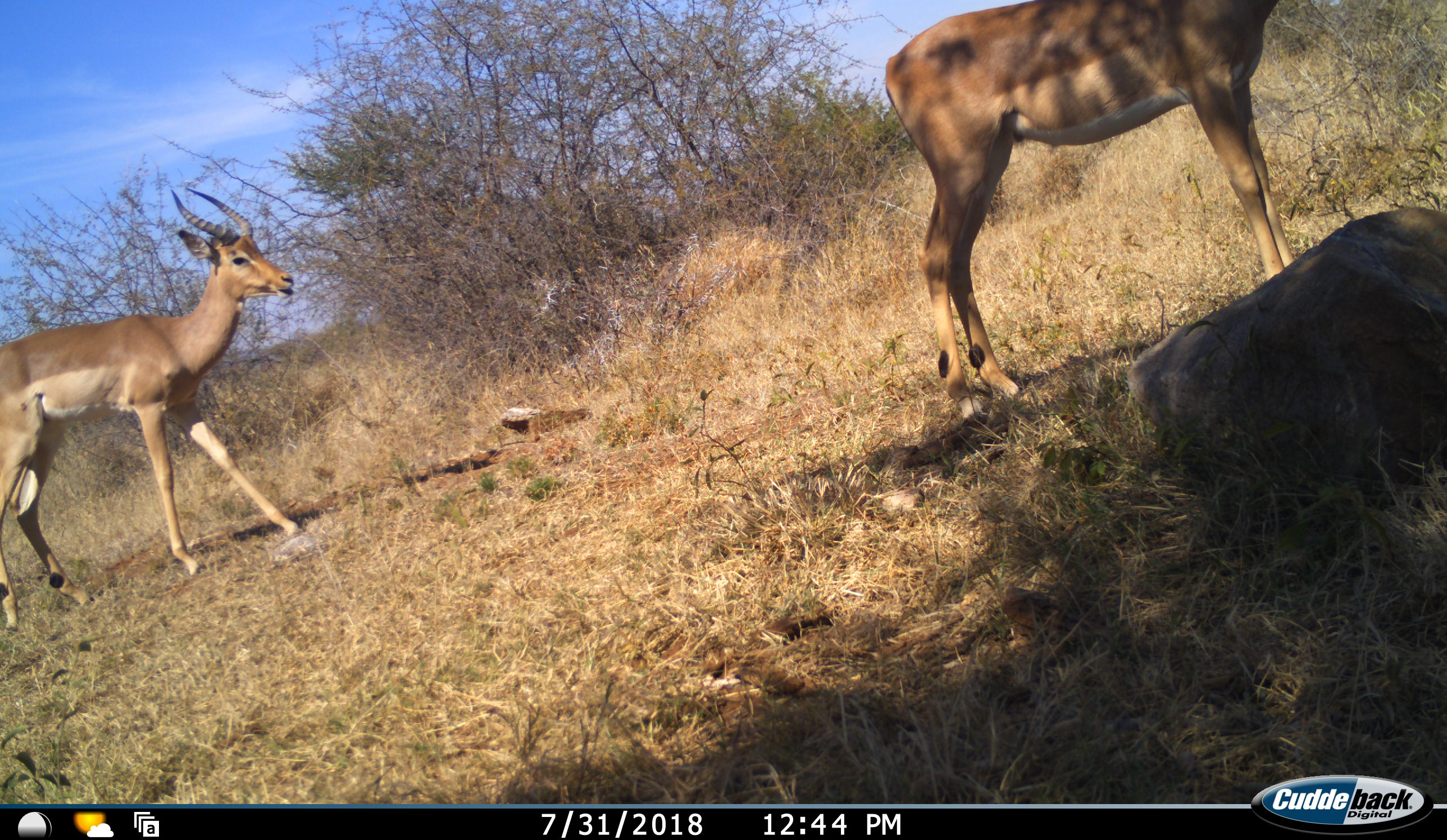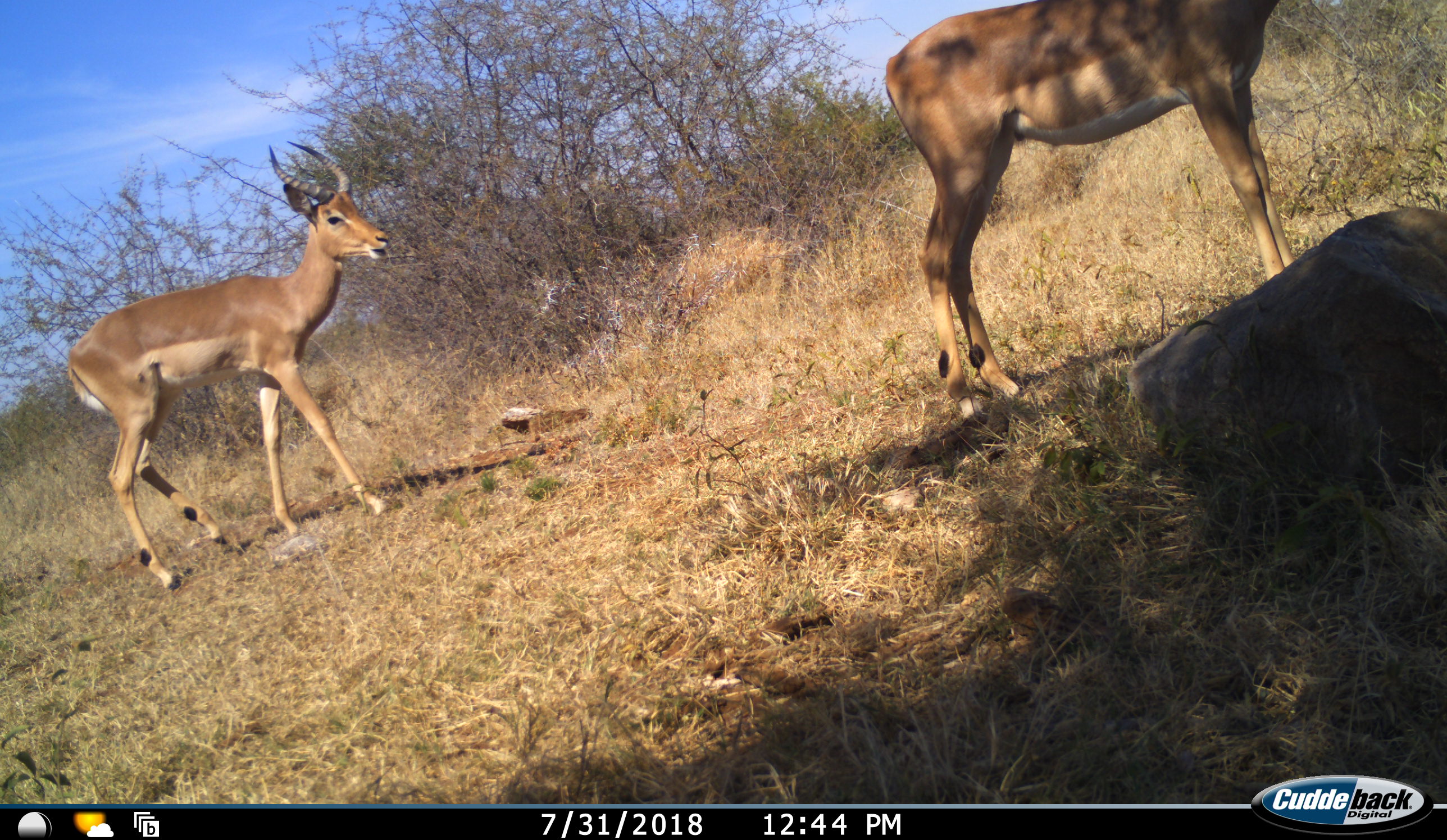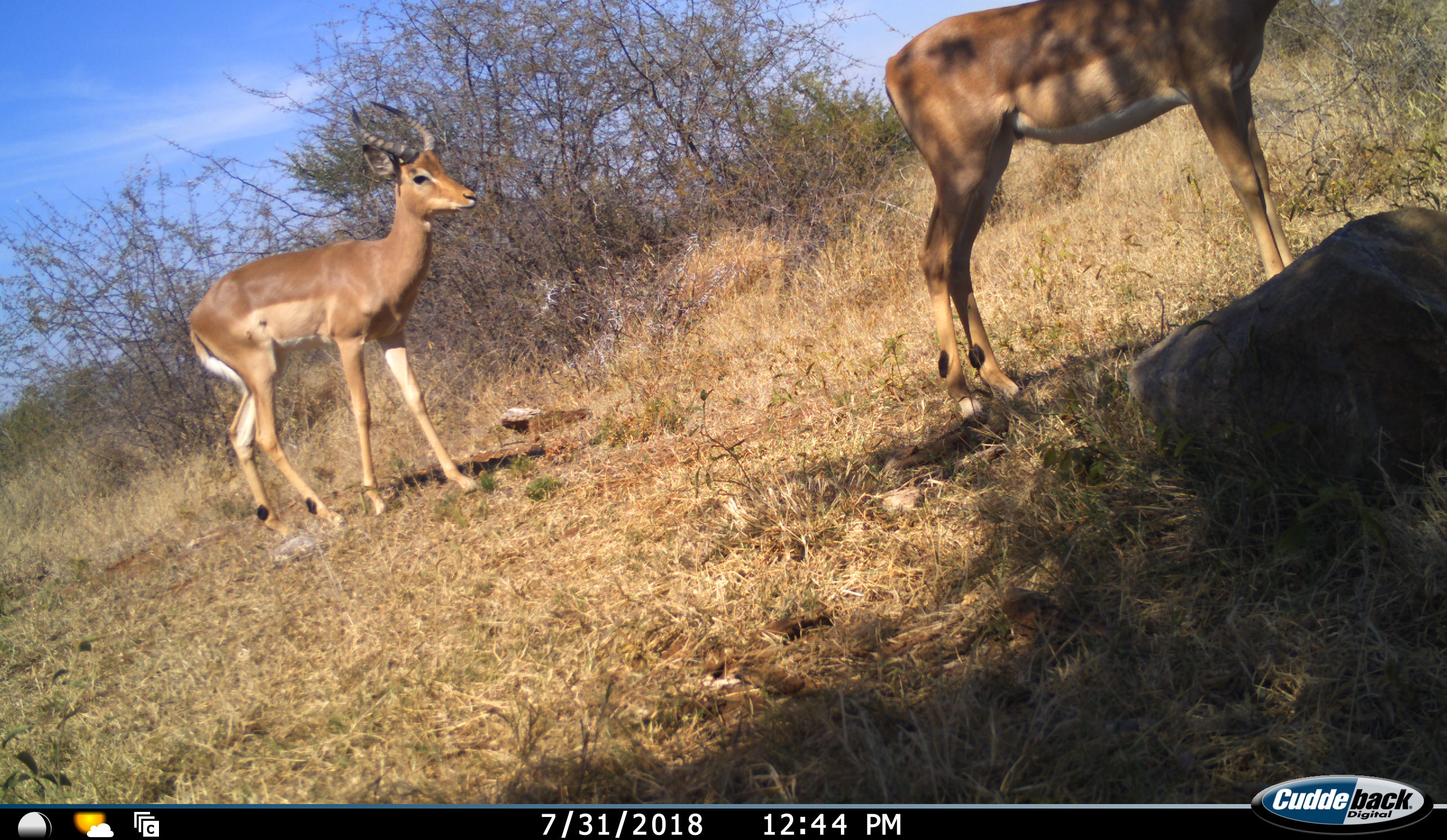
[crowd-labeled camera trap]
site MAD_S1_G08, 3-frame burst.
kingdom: Animalia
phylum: Chordata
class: Mammalia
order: Artiodactyla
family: Bovidae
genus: Aepyceros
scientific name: Aepyceros melampus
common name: impala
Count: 2.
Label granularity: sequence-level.